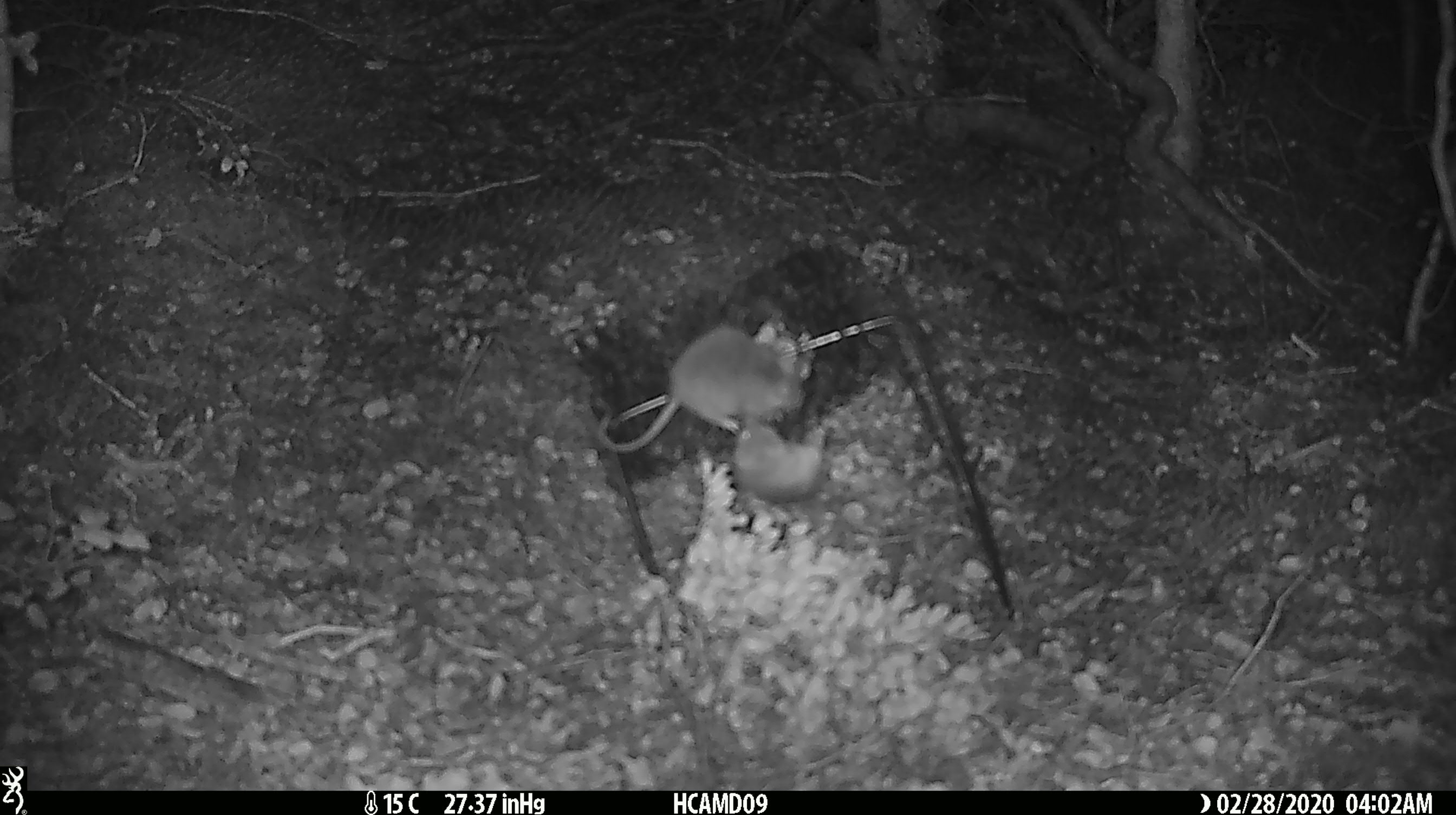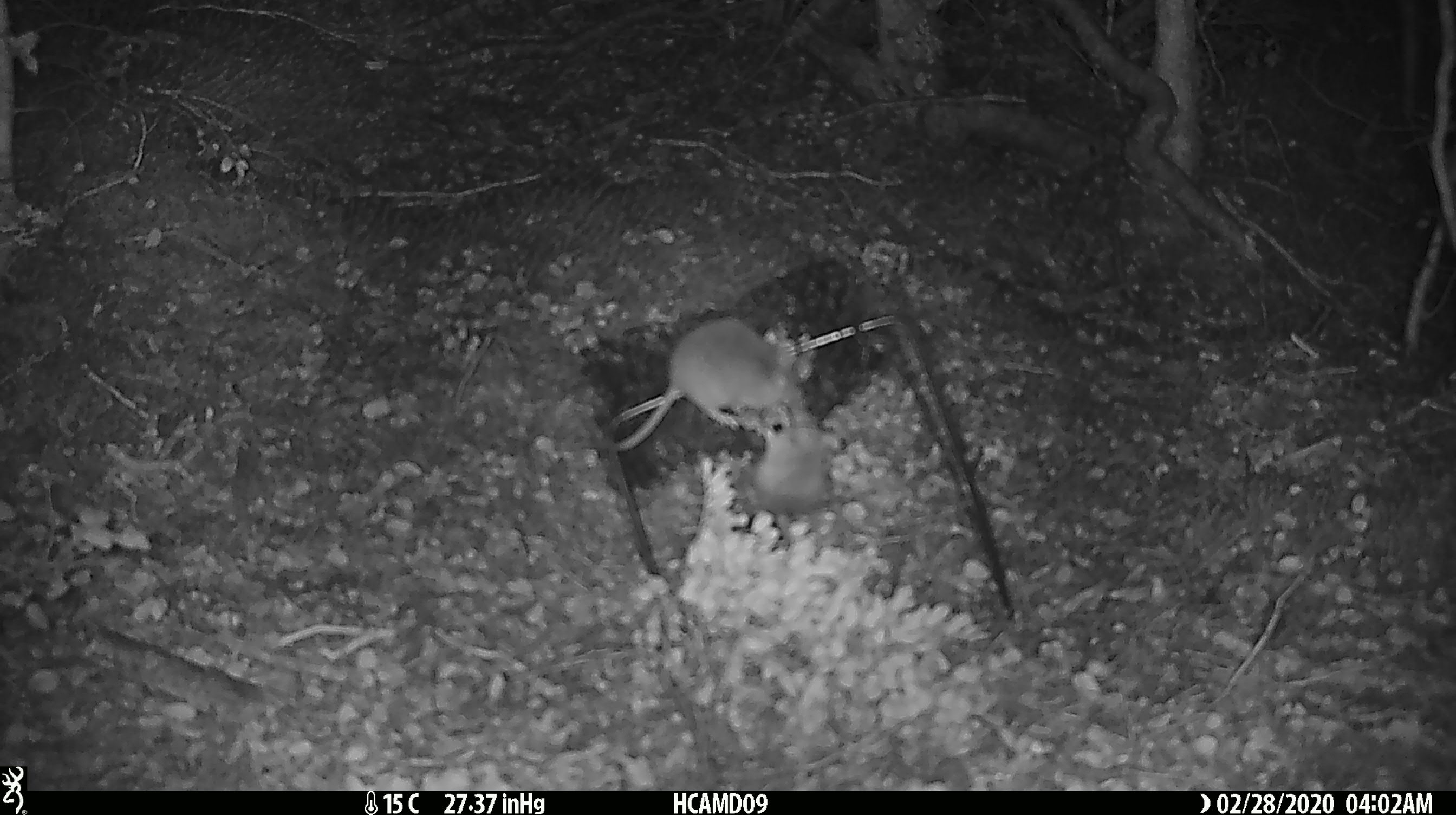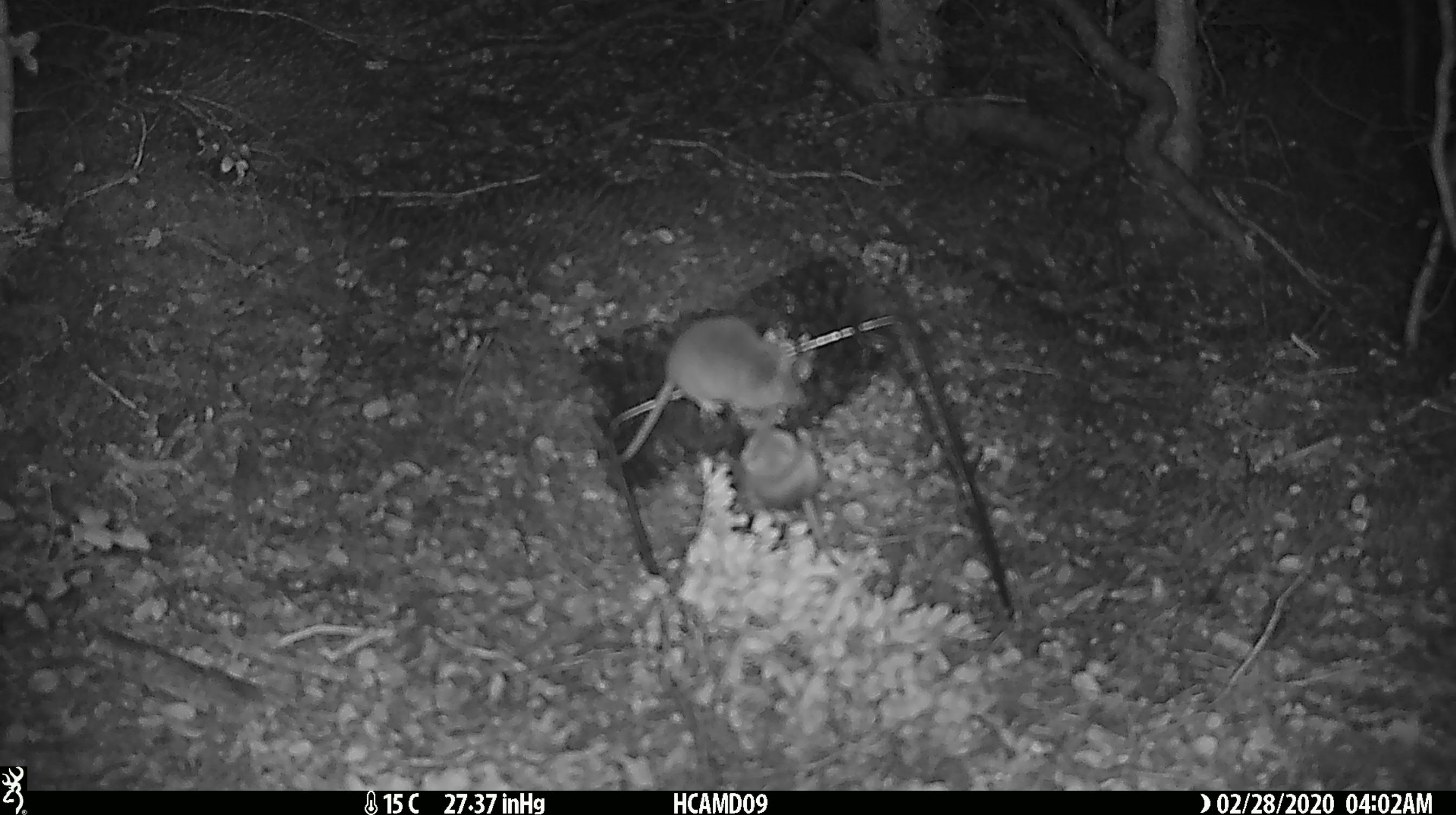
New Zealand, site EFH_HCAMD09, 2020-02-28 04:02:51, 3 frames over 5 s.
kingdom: Animalia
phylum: Chordata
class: Mammalia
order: Rodentia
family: Muridae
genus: Mus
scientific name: Mus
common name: mouse